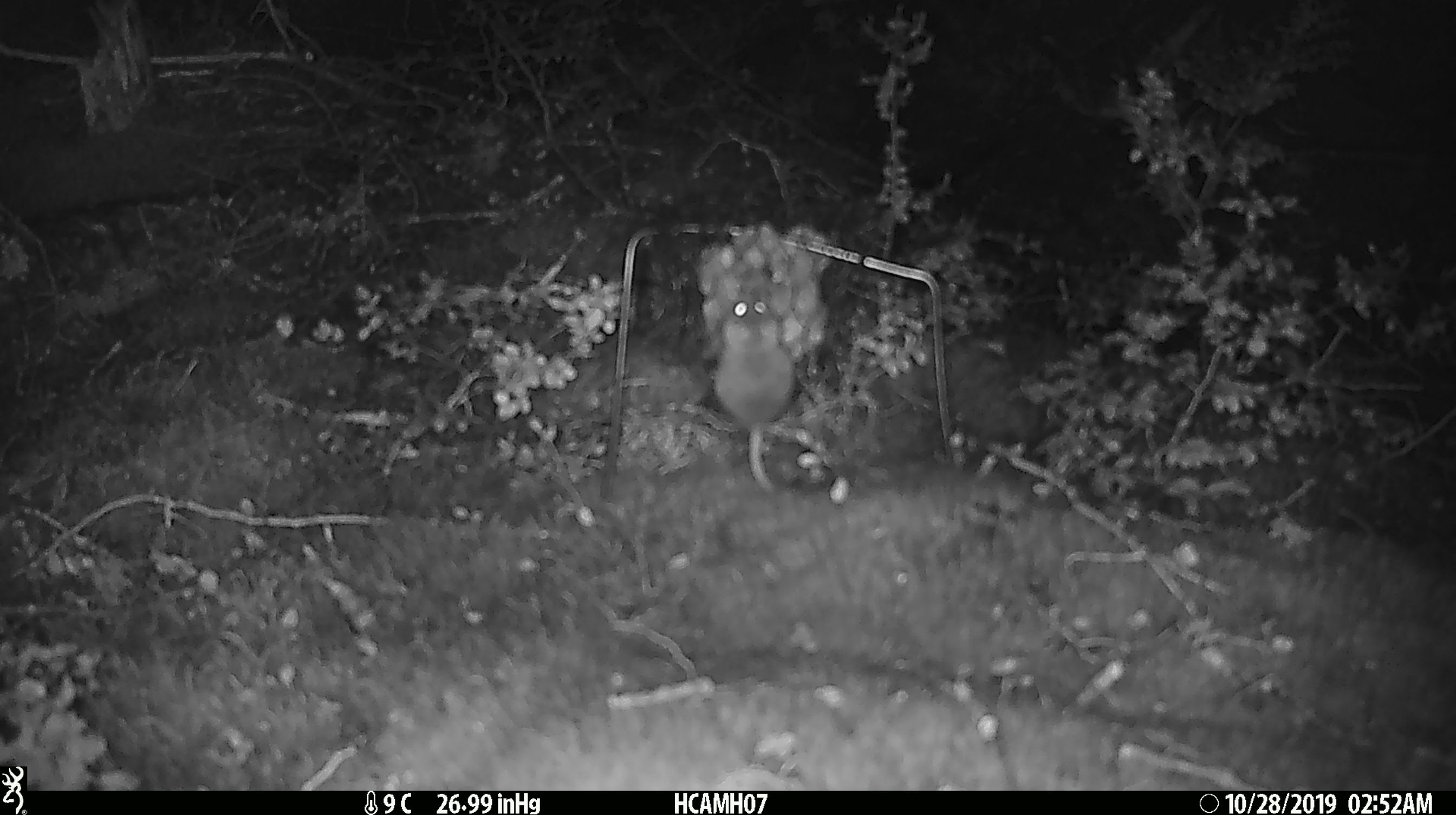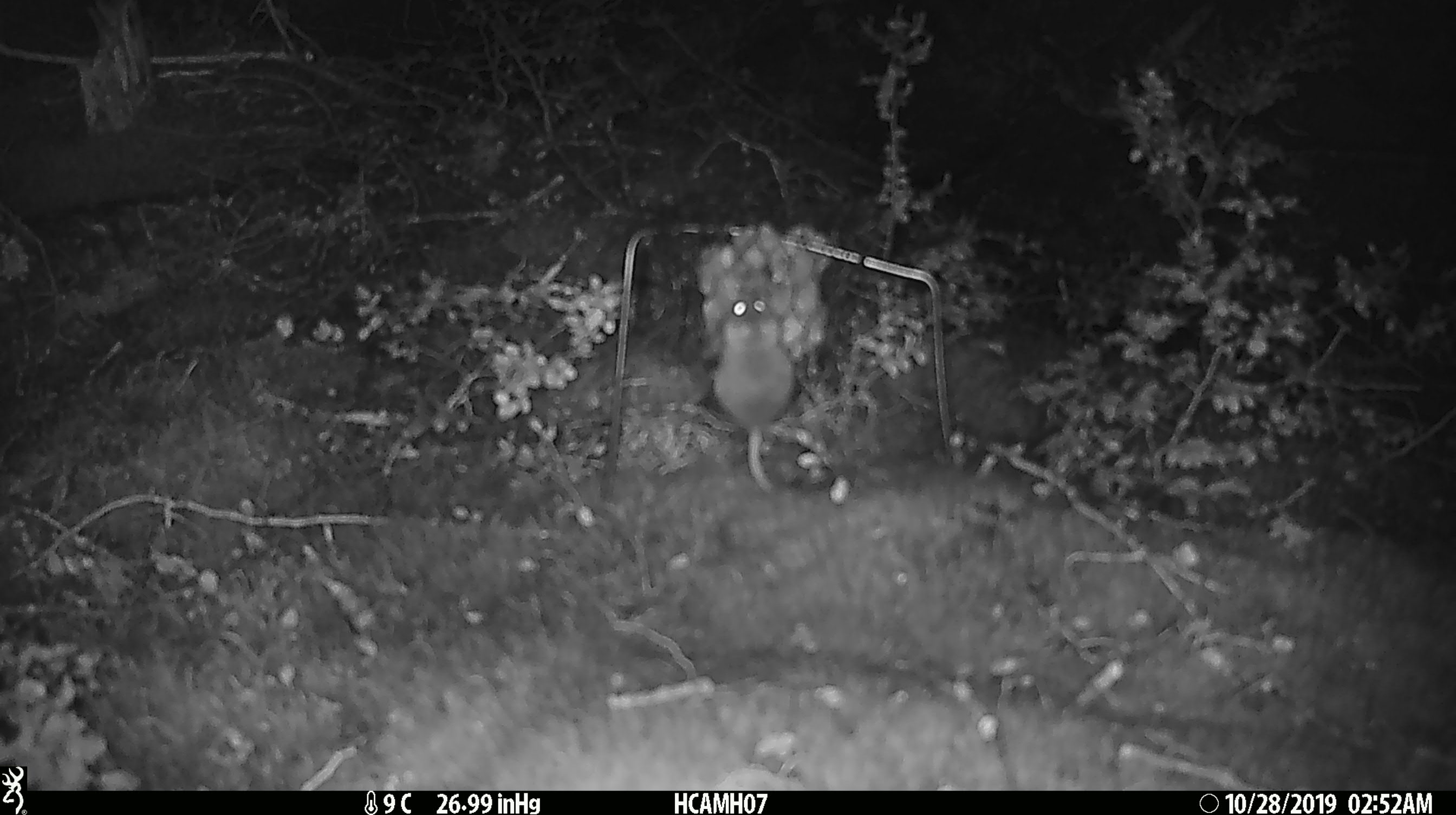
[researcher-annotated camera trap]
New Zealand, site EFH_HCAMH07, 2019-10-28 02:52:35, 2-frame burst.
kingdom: Animalia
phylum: Chordata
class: Mammalia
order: Rodentia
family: Muridae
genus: Mus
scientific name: Mus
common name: mouse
Mouse (Mus).